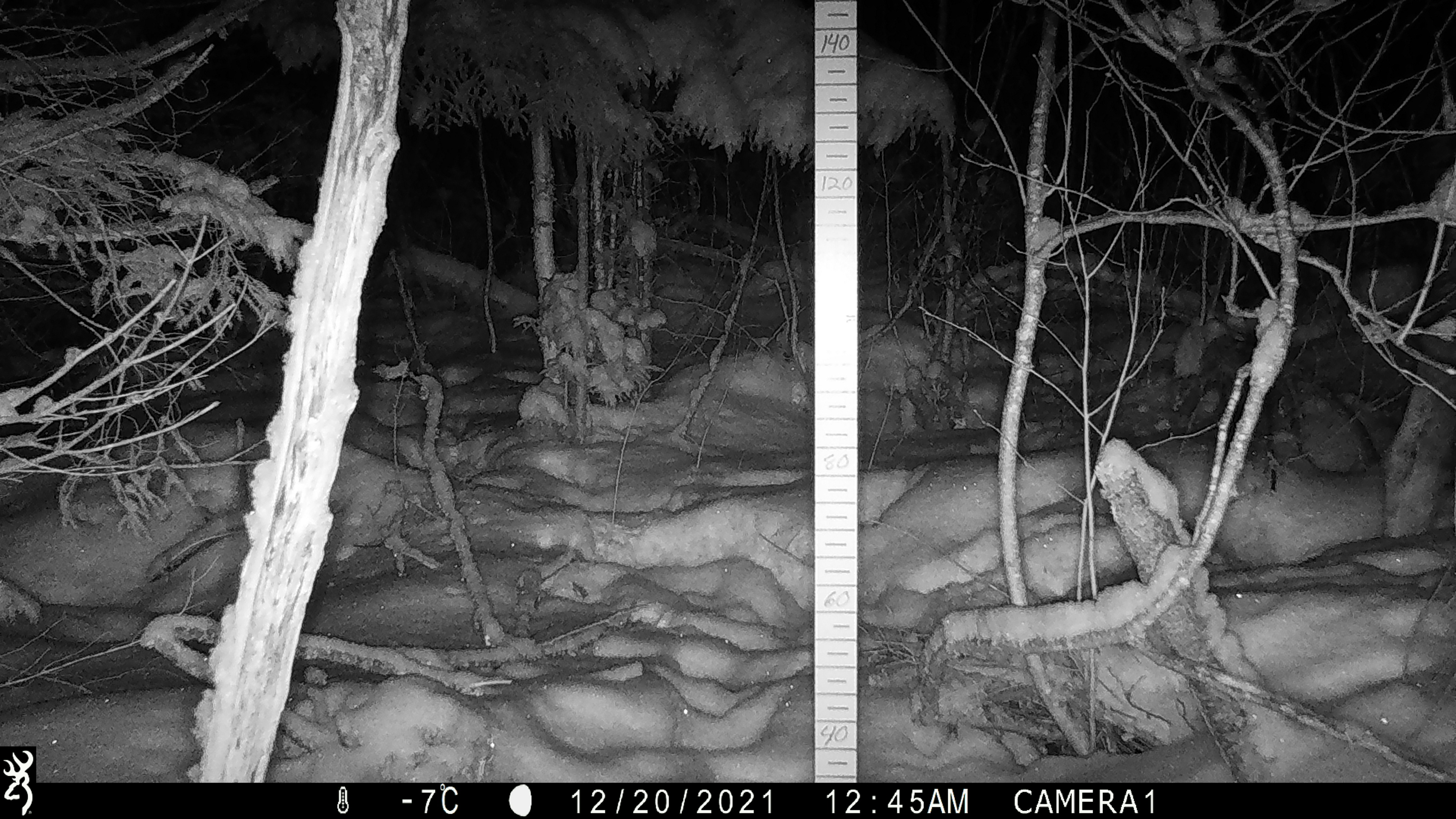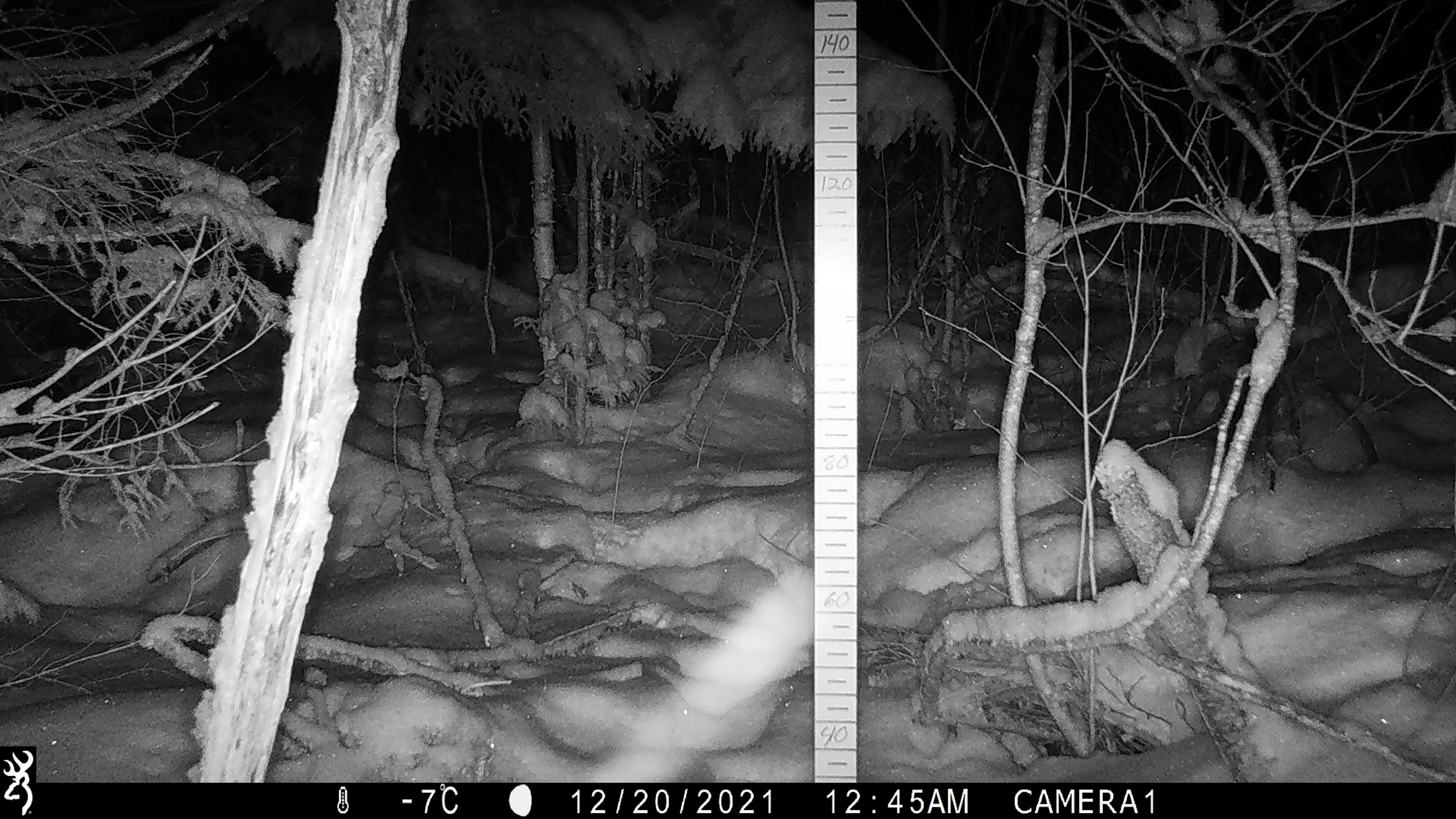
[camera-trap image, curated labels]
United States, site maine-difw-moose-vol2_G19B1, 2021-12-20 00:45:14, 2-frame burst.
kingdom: Animalia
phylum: Chordata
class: Mammalia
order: Artiodactyla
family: Cervidae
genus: Alces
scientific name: Alces alces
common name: moose